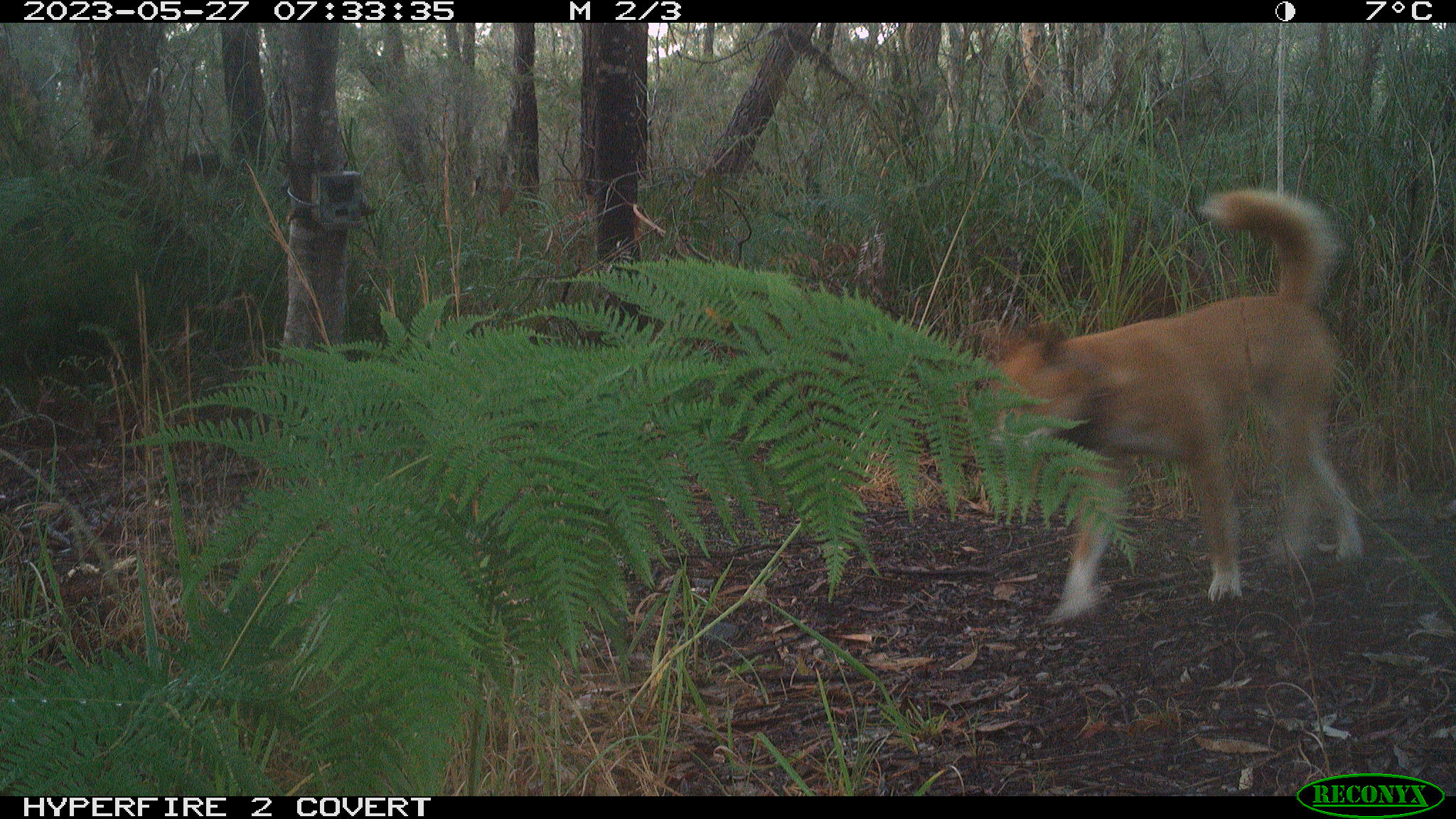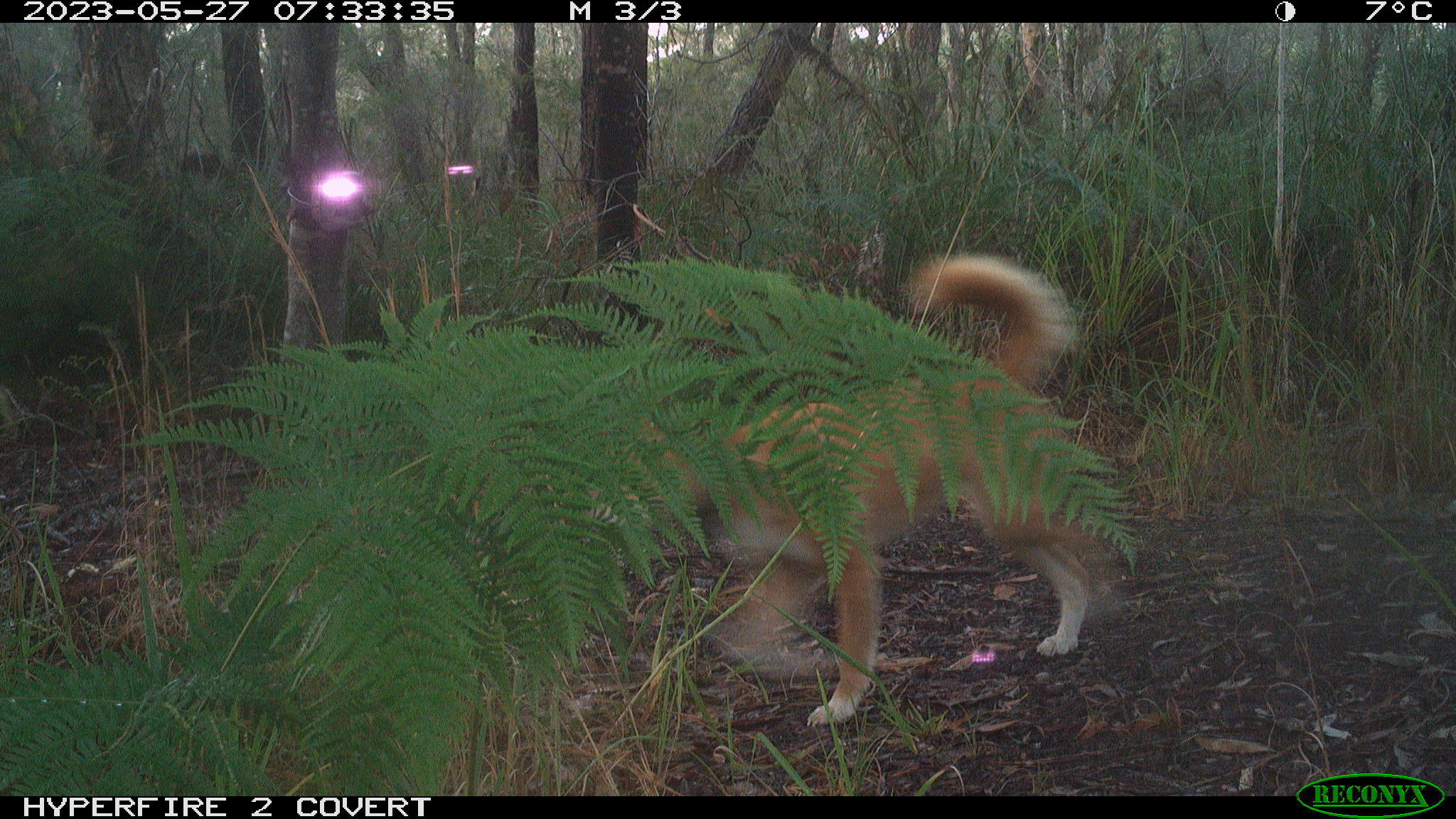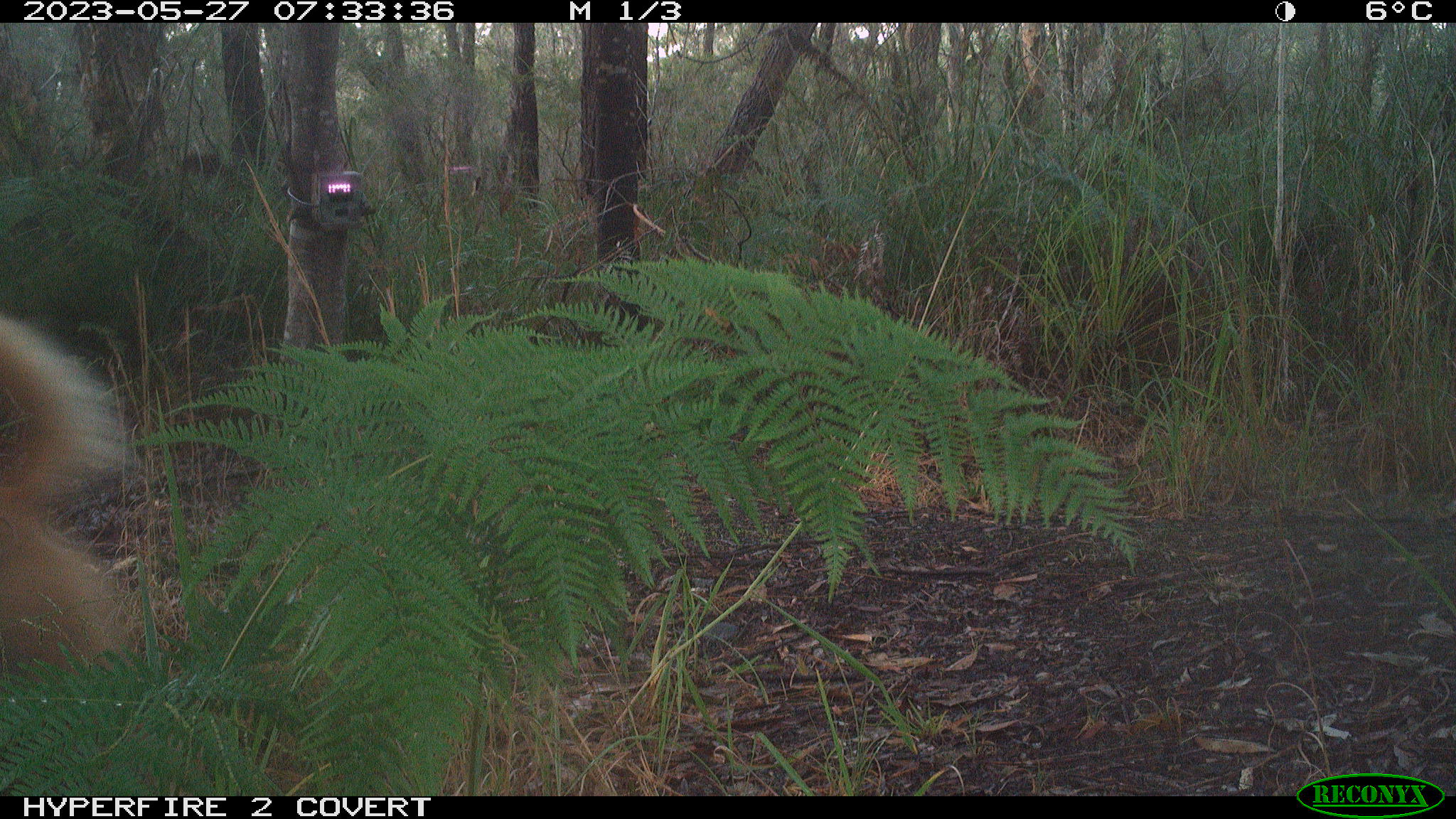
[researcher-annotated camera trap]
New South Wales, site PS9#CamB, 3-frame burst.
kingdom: Animalia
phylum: Chordata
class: Mammalia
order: Carnivora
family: Canidae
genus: Canis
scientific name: Canis familiaris dingo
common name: dingo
Dingo (Canis familiaris dingo).